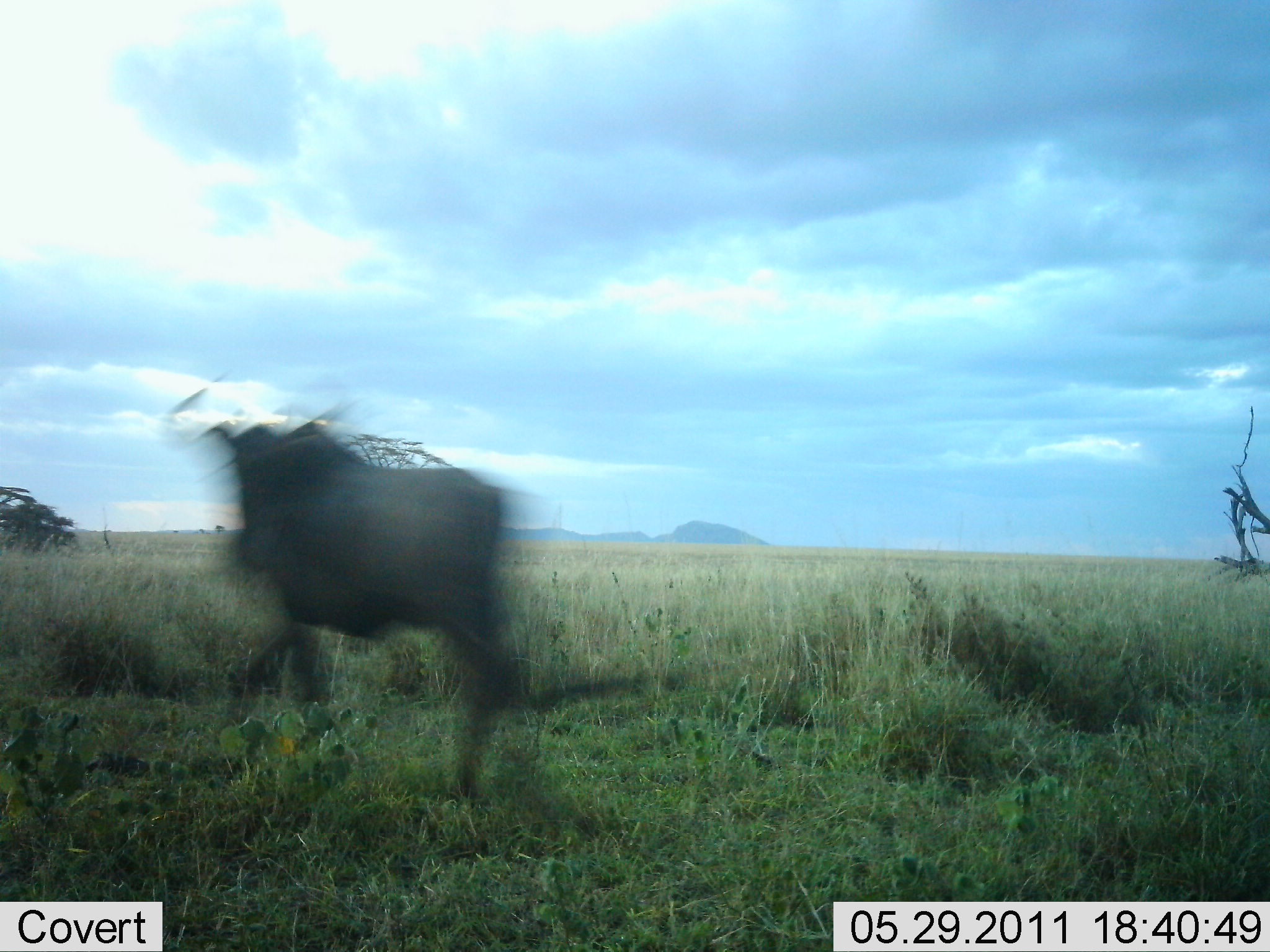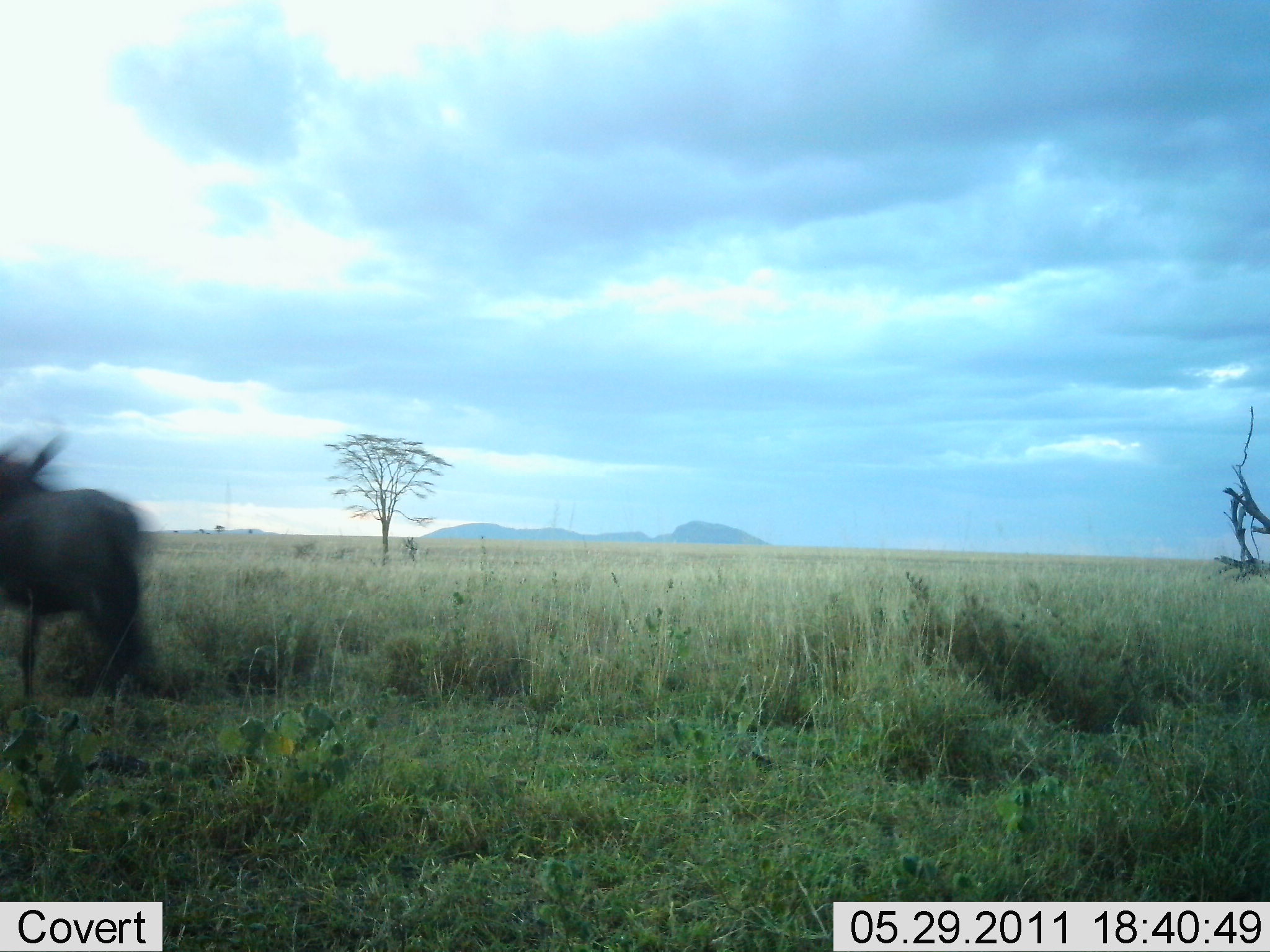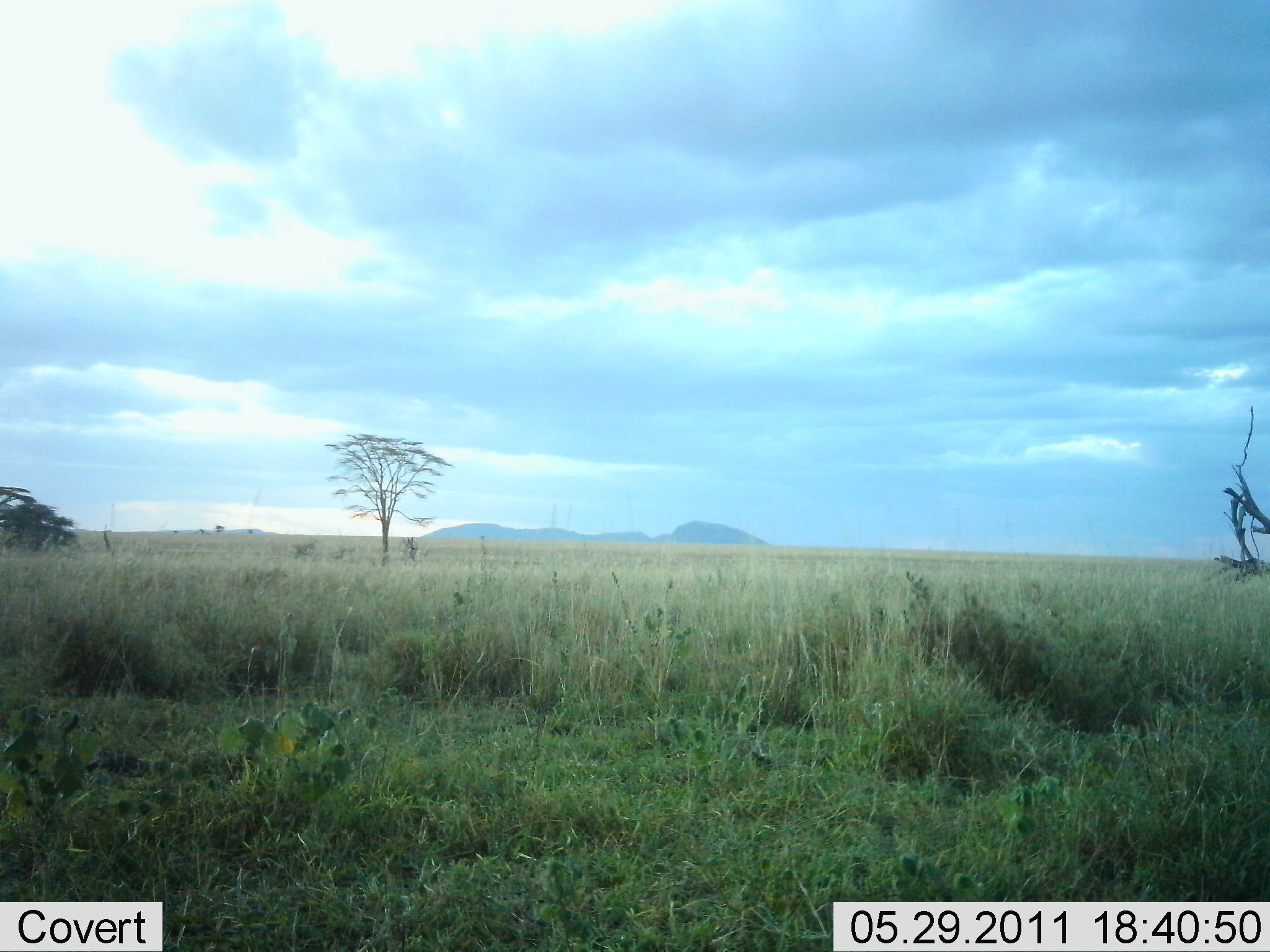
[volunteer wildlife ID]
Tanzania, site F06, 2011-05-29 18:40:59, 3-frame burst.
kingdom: Animalia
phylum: Chordata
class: Mammalia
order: Artiodactyla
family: Bovidae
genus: Connochaetes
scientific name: Connochaetes taurinus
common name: blue wildebeest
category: wildebeest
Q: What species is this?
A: Wildebeest (blue wildebeest) (Connochaetes taurinus).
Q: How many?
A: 1.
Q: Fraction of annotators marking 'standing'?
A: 0%.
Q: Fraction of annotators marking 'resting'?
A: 0%.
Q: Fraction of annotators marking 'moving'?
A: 90%.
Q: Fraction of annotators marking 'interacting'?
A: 0%.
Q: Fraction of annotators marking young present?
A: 0%.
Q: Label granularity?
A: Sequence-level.